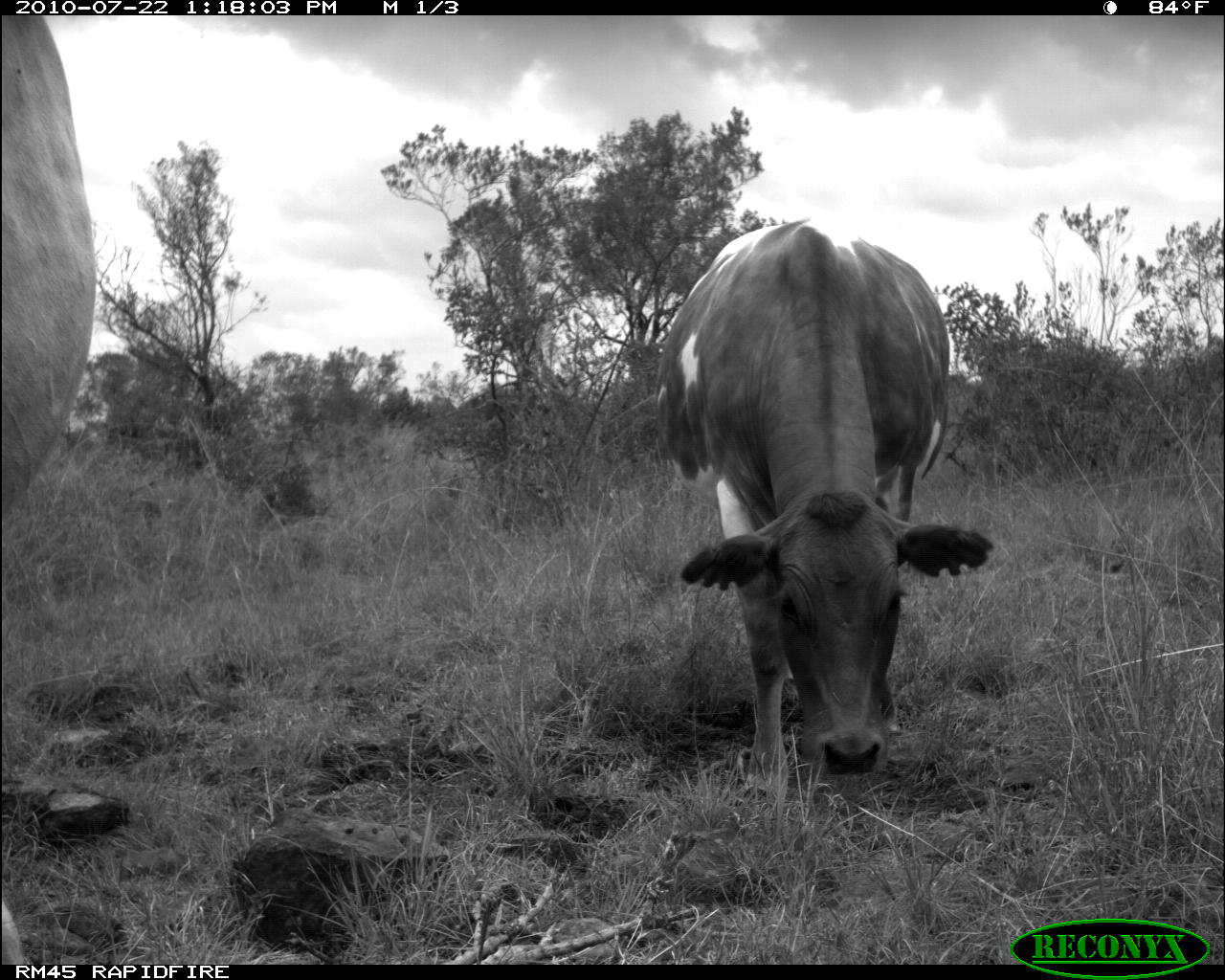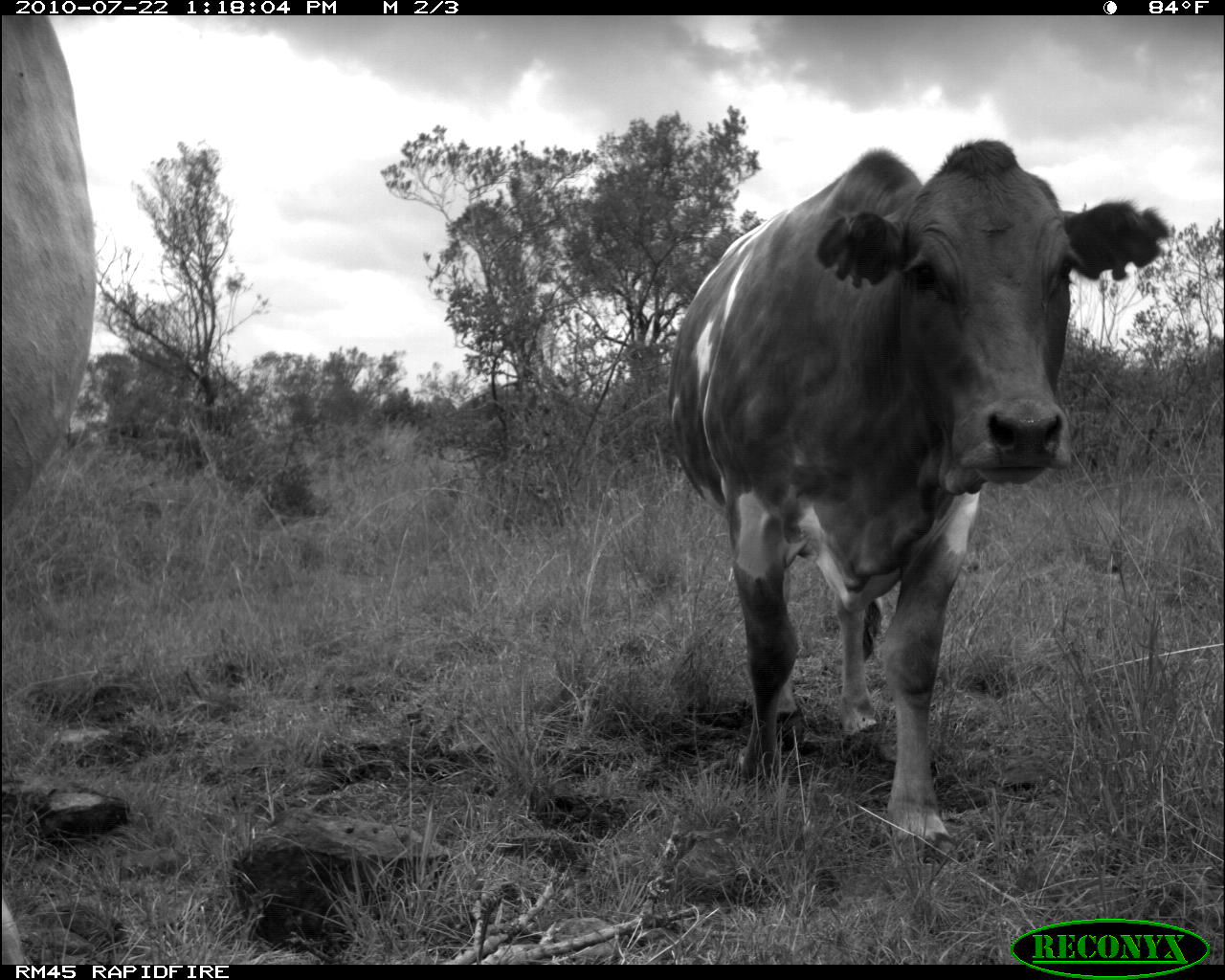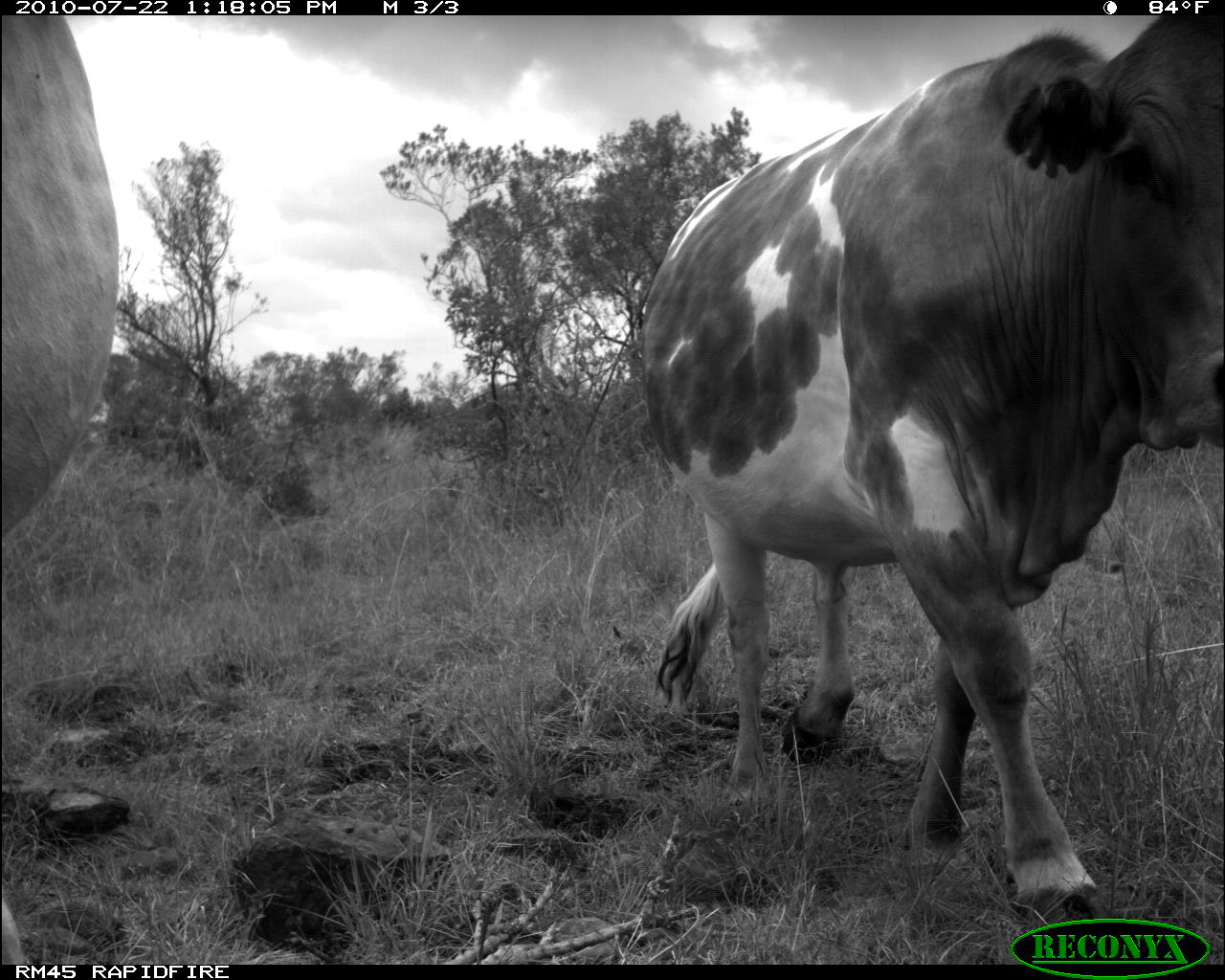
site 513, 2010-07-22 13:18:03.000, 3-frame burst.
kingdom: Animalia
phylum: Chordata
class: Mammalia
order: Artiodactyla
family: Bovidae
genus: Bos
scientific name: Bos taurus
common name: domestic cattle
Bos taurus (domestic cattle), count 2.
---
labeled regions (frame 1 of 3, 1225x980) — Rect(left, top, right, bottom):
bos taurus: Rect(654, 212, 993, 811); Rect(0, 17, 100, 963)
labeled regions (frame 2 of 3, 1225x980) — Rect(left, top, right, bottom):
bos taurus: Rect(664, 137, 1172, 870); Rect(1, 15, 101, 967)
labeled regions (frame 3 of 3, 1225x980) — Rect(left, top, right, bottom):
bos taurus: Rect(644, 16, 1225, 936); Rect(3, 17, 116, 540)